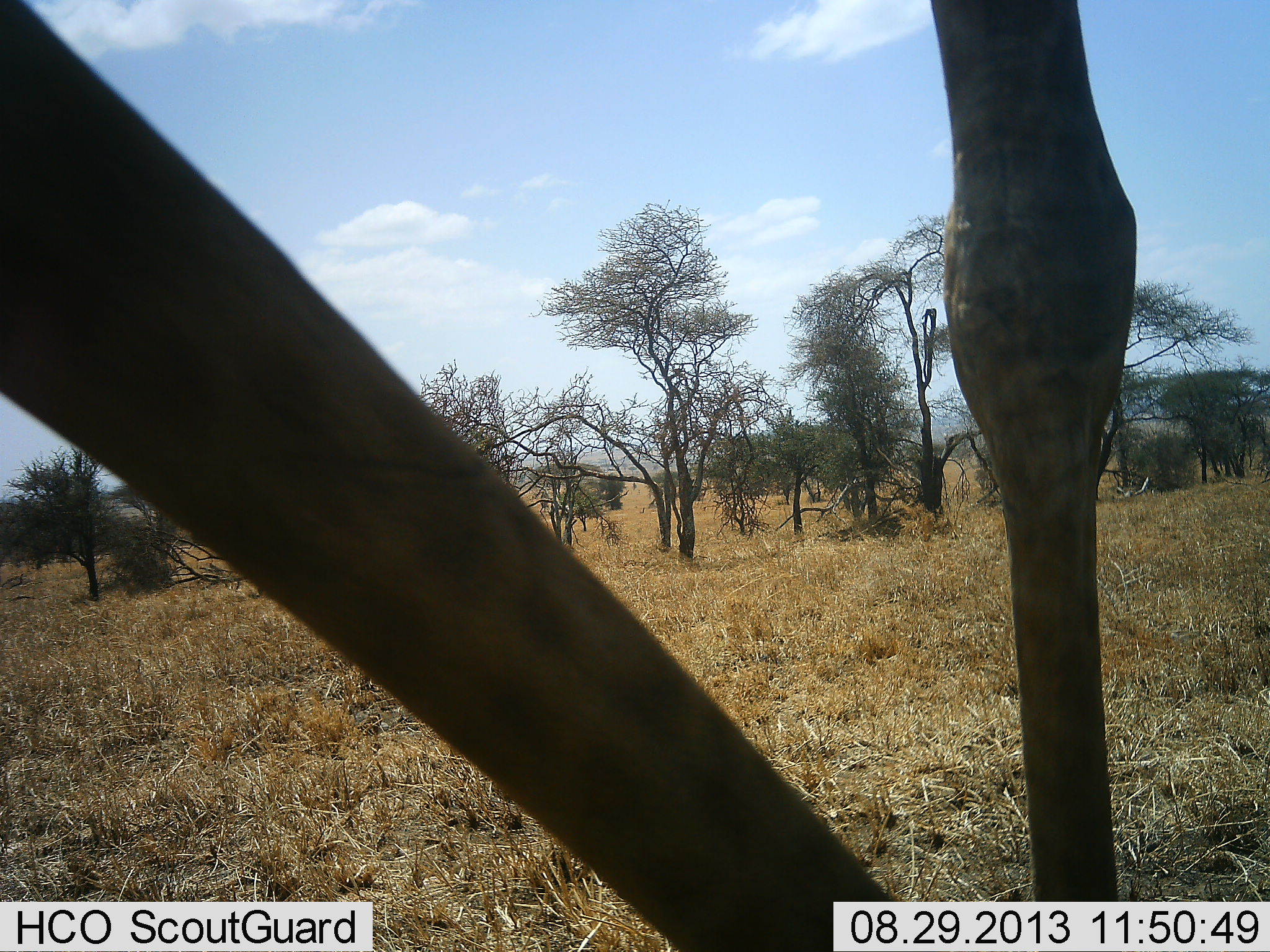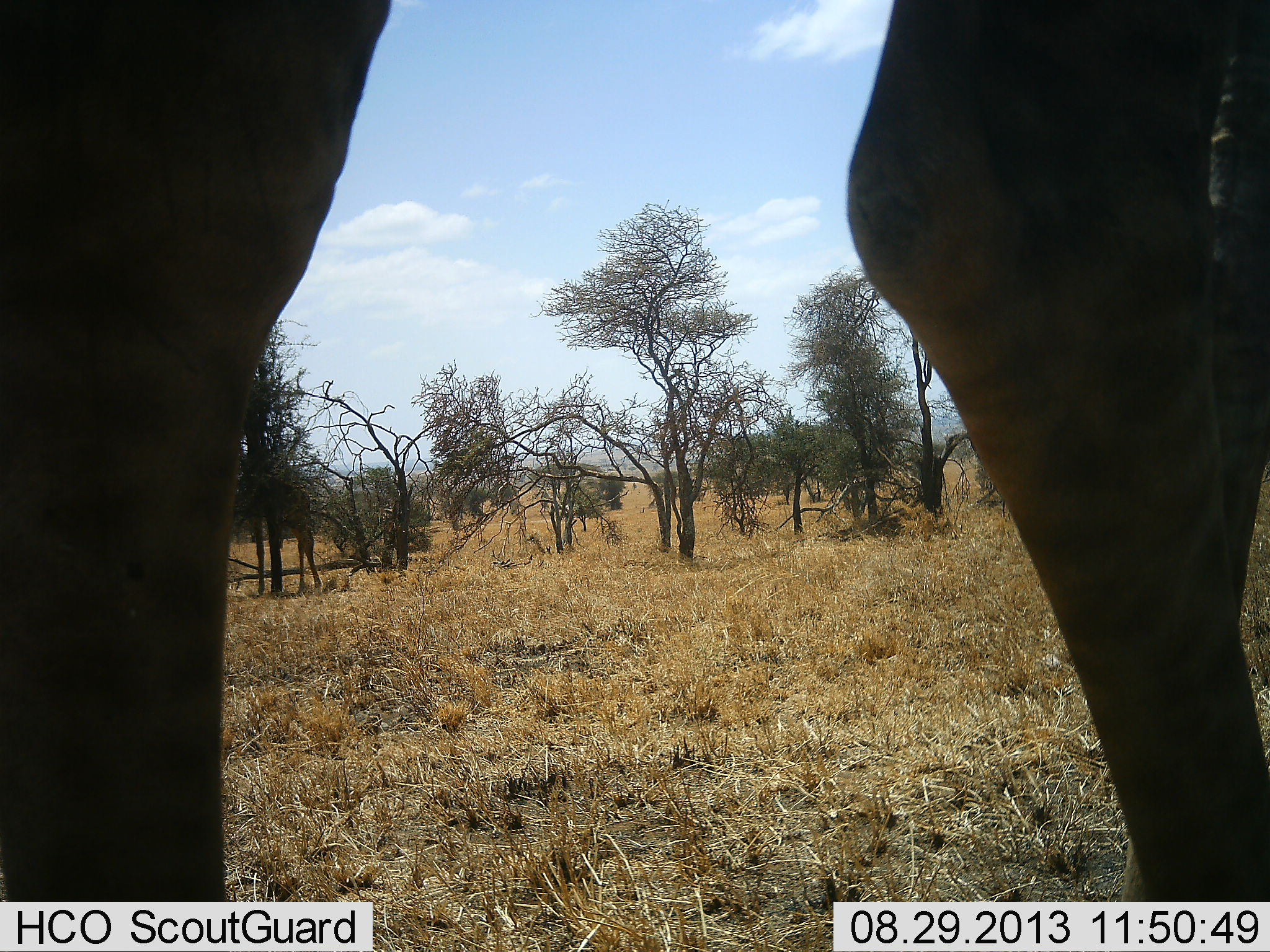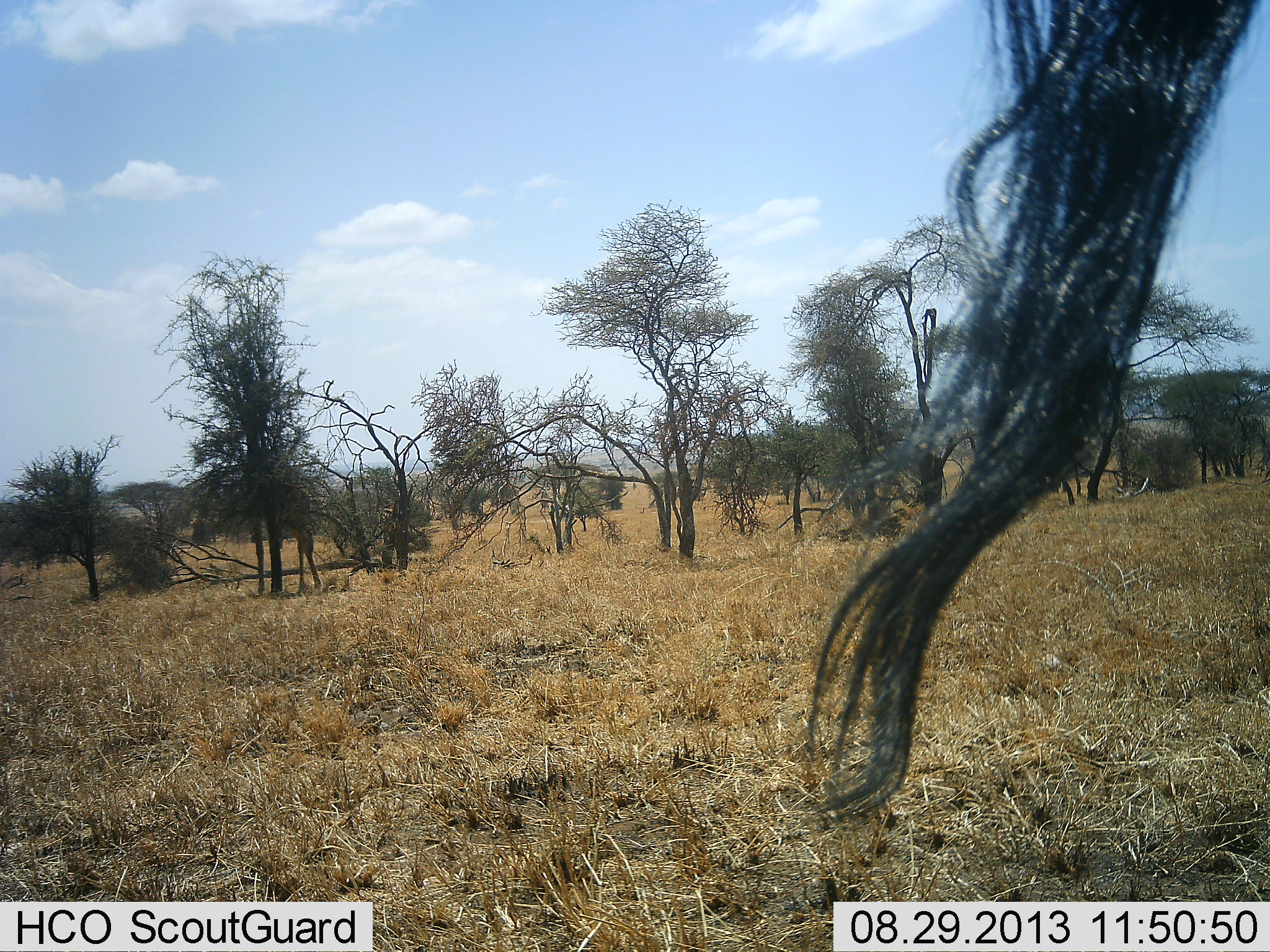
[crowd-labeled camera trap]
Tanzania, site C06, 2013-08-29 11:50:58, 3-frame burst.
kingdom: Animalia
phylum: Chordata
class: Mammalia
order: Artiodactyla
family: Giraffidae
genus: Giraffa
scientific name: Giraffa camelopardalis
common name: giraffe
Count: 1.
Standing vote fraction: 36%.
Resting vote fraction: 5%.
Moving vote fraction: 82%.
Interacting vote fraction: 5%.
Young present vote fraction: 0%.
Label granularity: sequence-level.